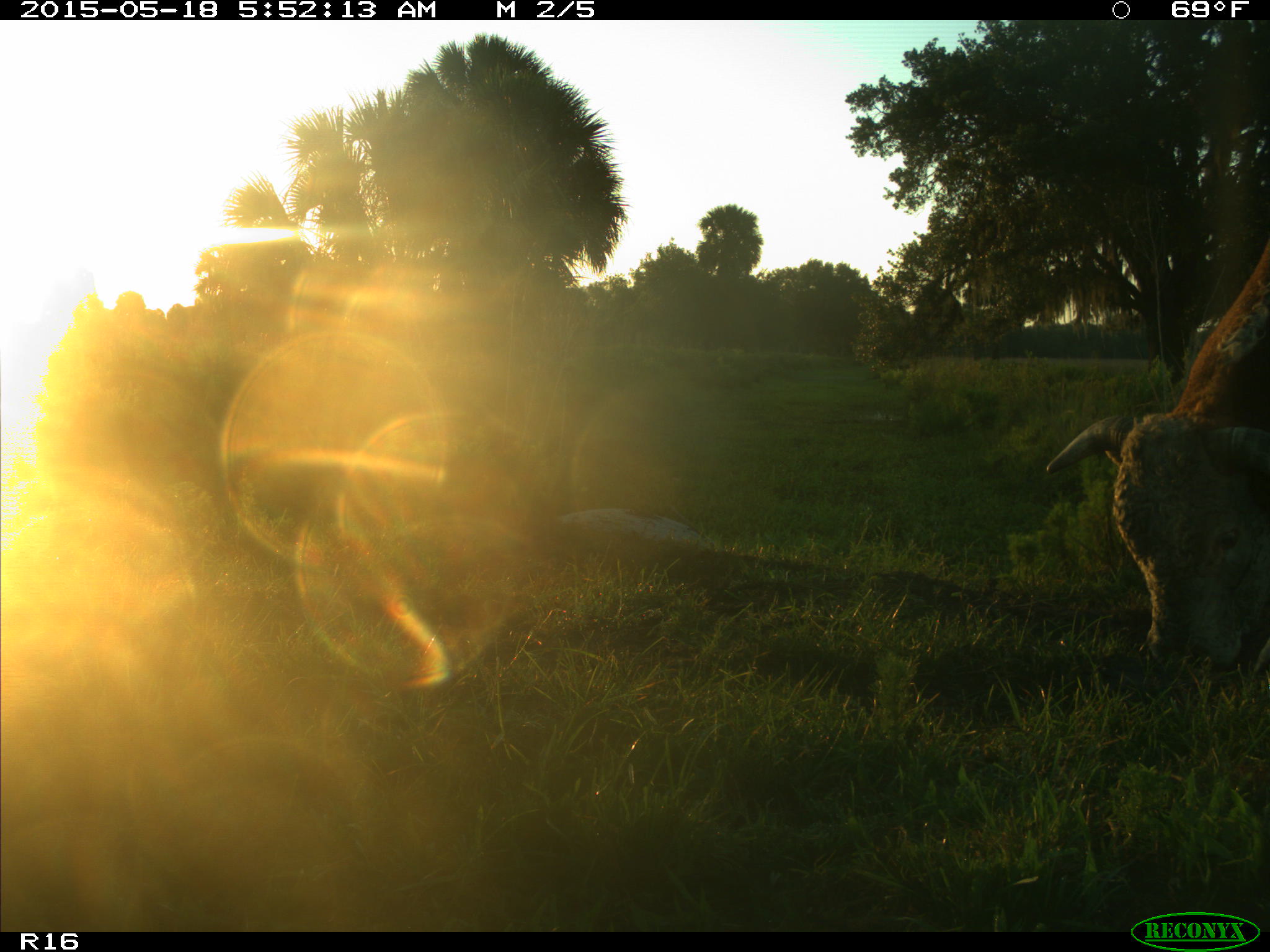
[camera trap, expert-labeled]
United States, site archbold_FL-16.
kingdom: Animalia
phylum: Chordata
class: Mammalia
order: Artiodactyla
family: Bovidae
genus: Bos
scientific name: Bos taurus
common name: domestic cow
Bos taurus (domestic cow).